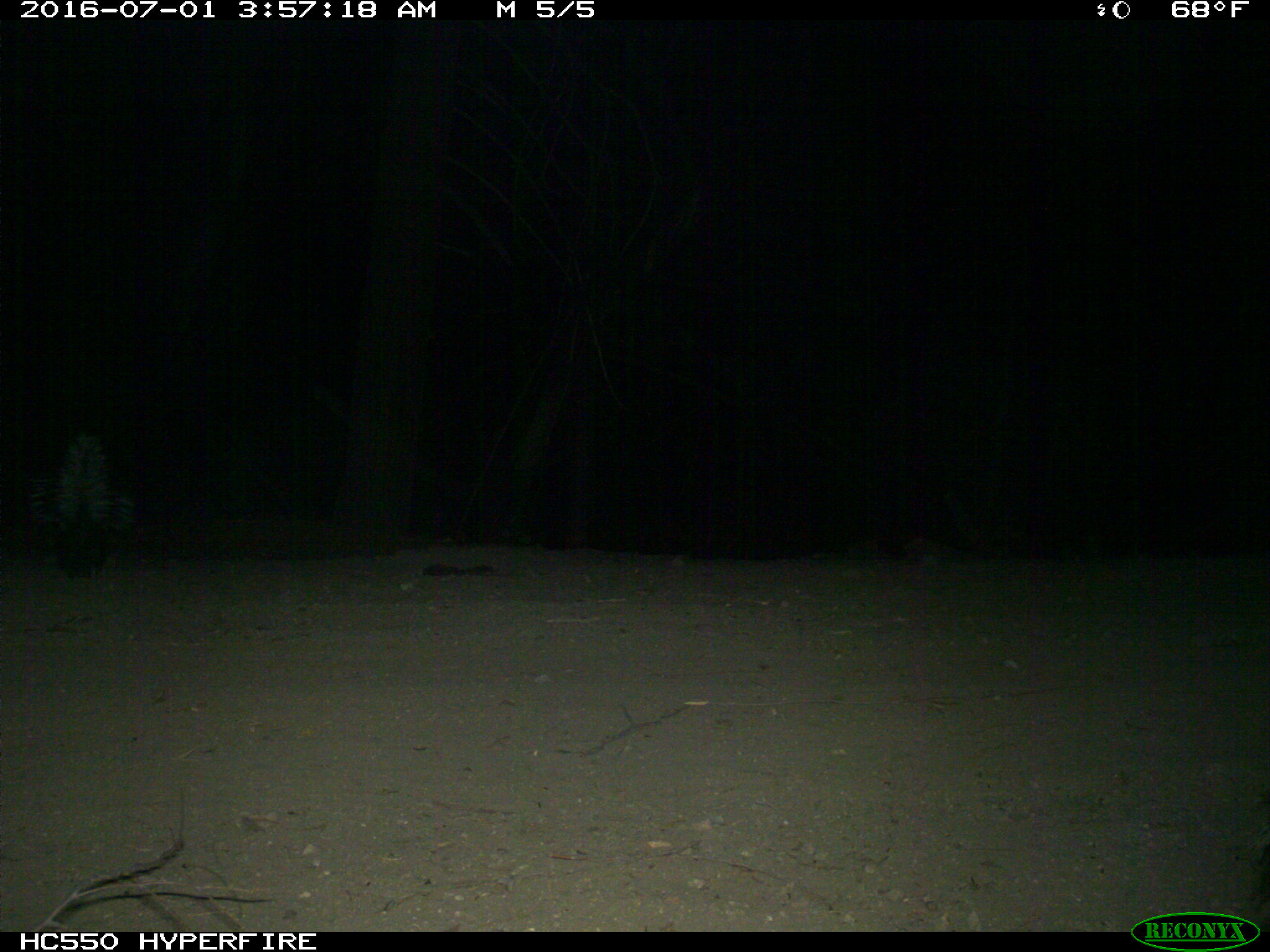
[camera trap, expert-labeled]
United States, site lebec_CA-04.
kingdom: Animalia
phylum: Chordata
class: Mammalia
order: Carnivora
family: Mephitidae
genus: Mephitis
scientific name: Mephitis mephitis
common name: striped skunk